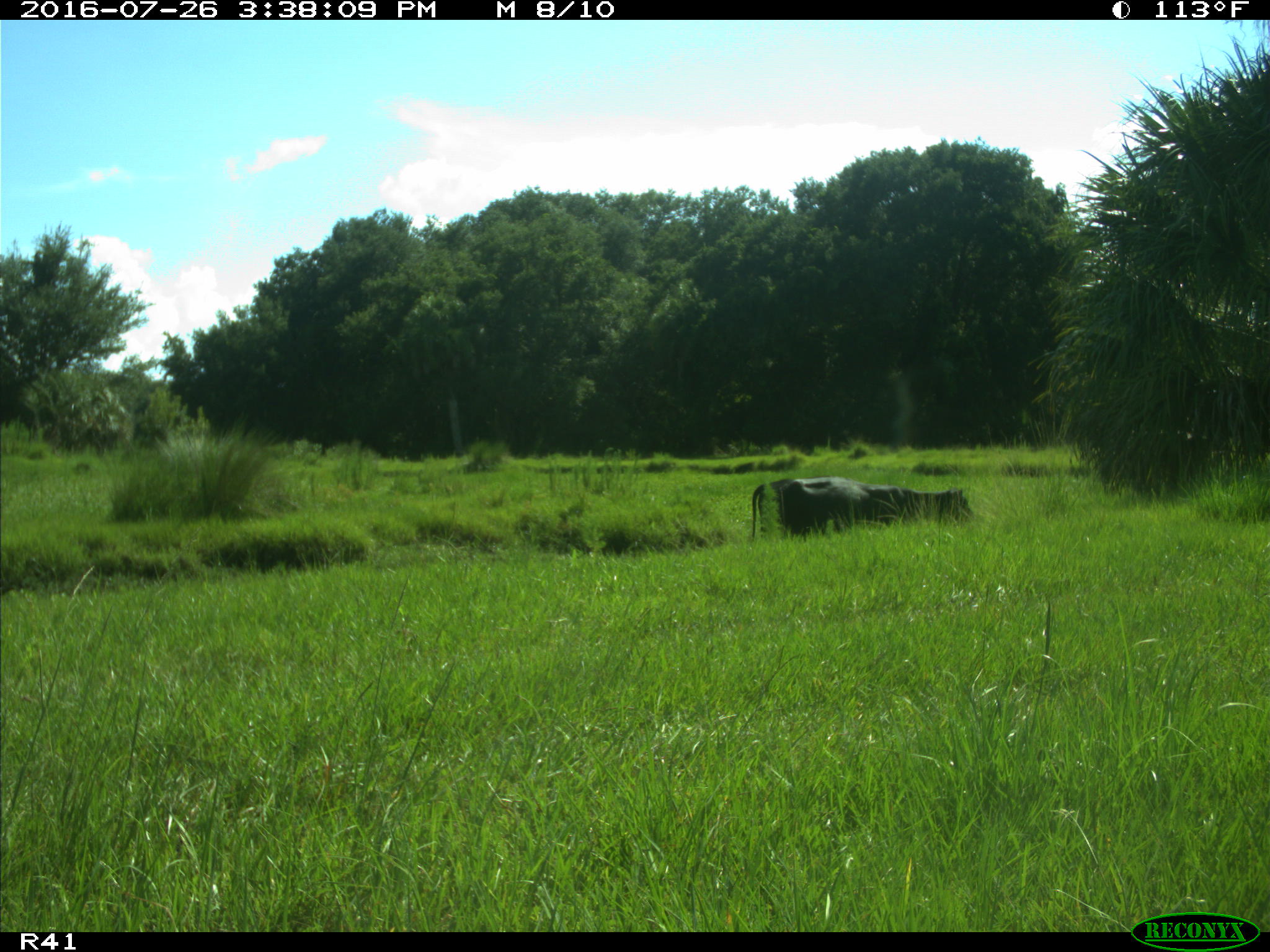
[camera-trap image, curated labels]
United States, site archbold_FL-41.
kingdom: Animalia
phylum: Chordata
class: Mammalia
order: Artiodactyla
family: Bovidae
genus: Bos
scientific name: Bos taurus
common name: domestic cow